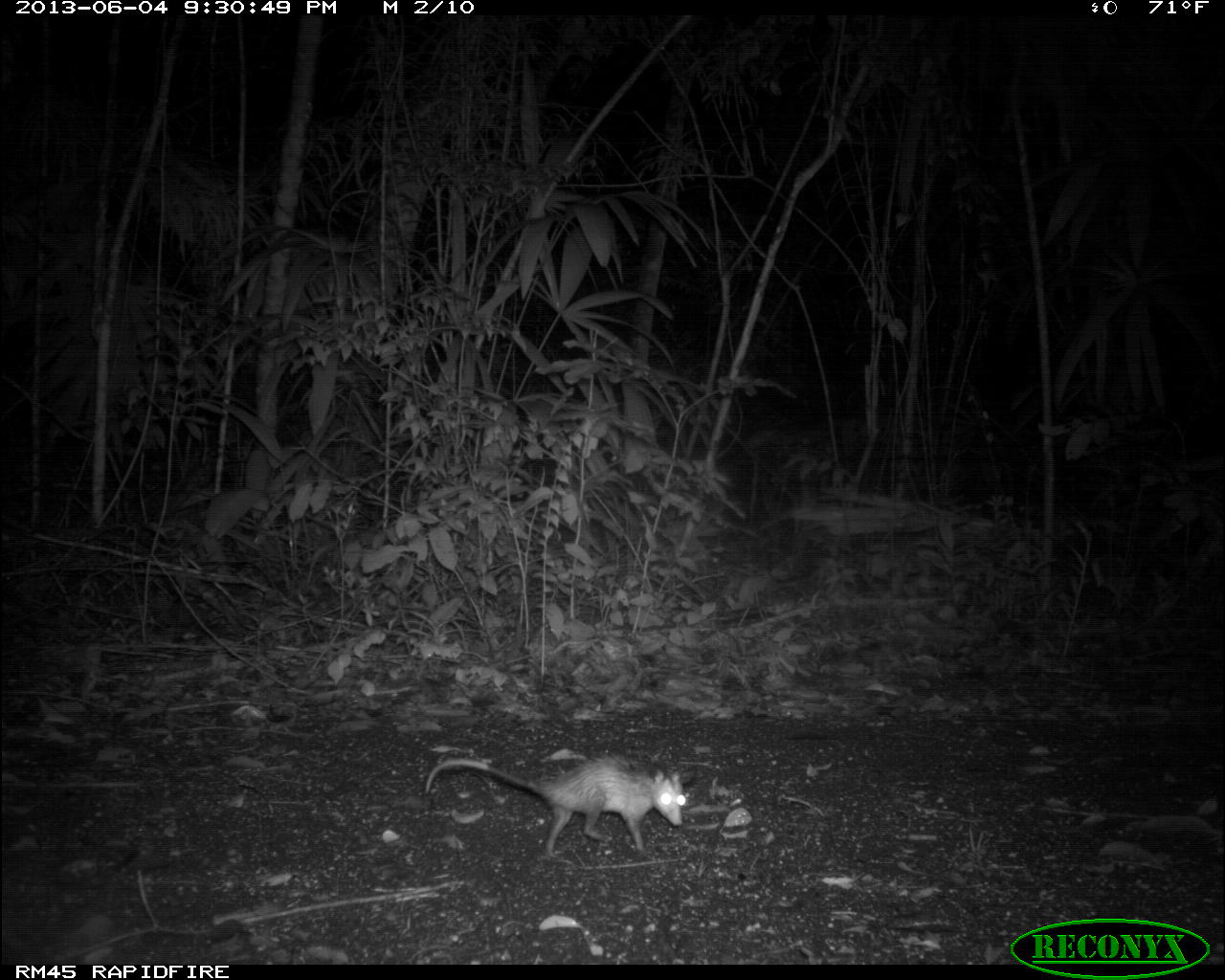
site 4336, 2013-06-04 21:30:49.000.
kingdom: Animalia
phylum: Chordata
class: Mammalia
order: Didelphimorphia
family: Didelphidae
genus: Didelphis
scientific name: Didelphis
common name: american opossums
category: didelphis sp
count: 1